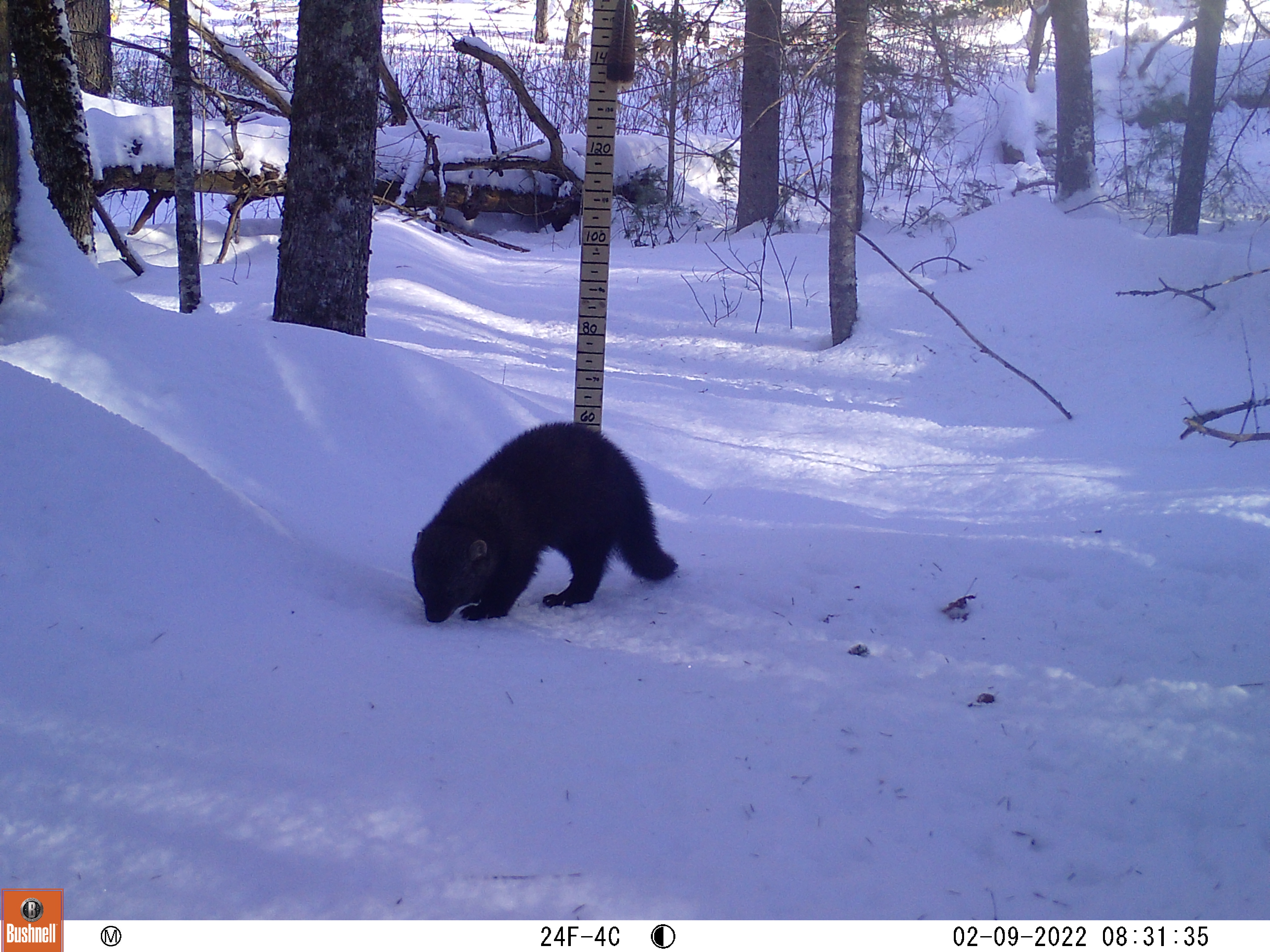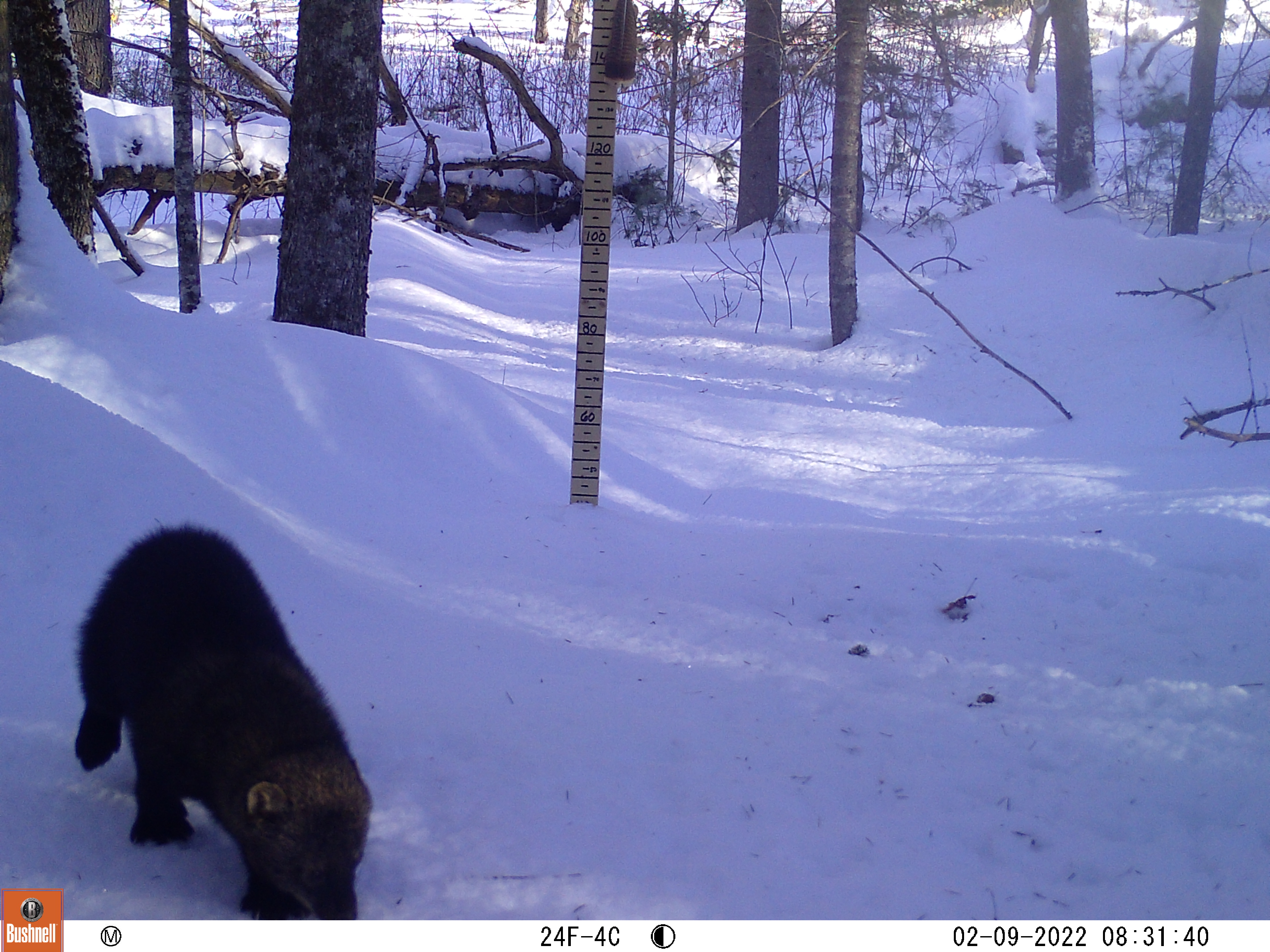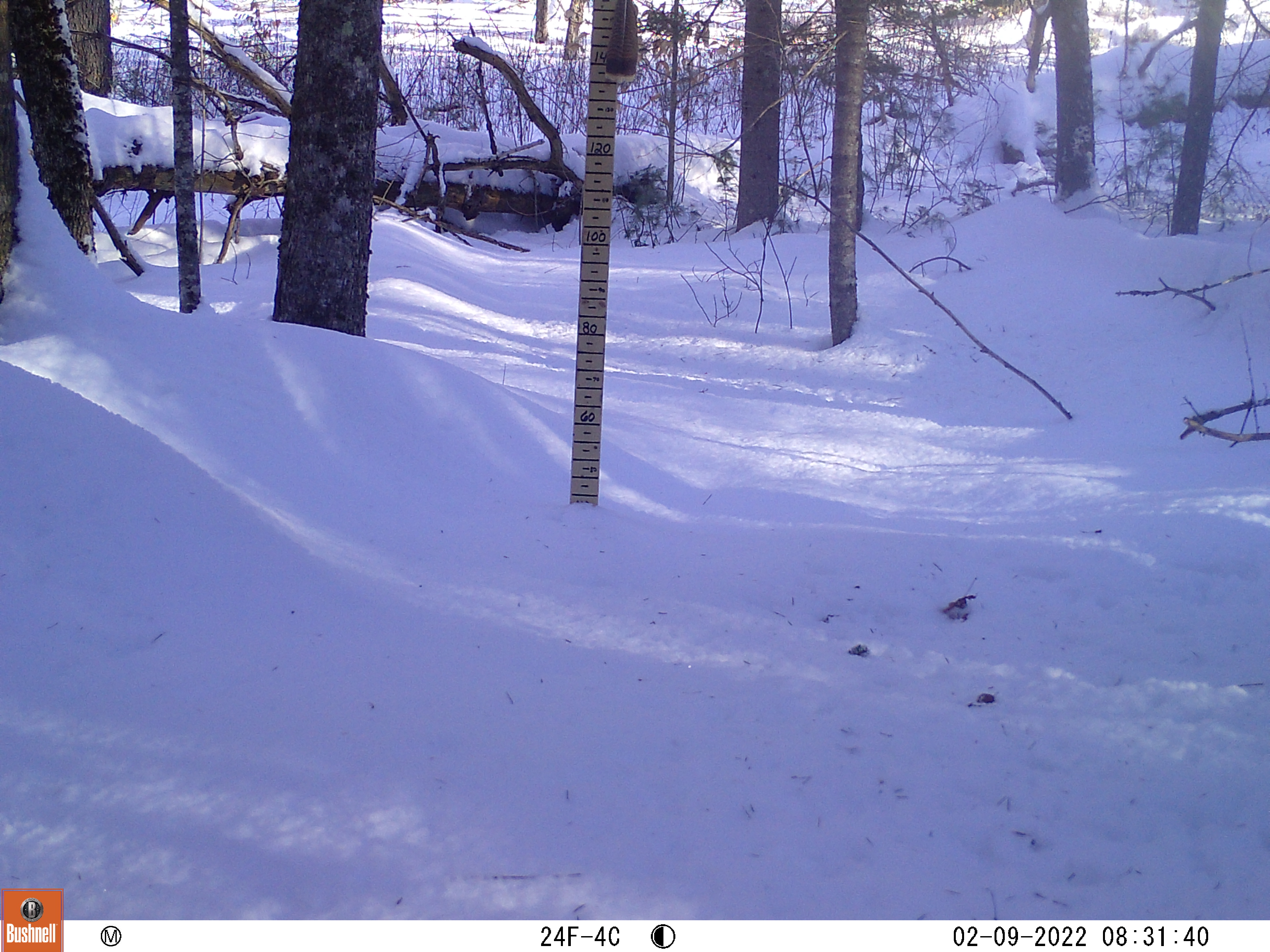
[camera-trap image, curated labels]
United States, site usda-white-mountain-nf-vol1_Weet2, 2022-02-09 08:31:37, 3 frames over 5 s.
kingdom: Animalia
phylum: Chordata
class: Mammalia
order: Carnivora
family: Mustelidae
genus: Pekania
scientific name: Pekania pennanti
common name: fisher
Fisher (Pekania pennanti).